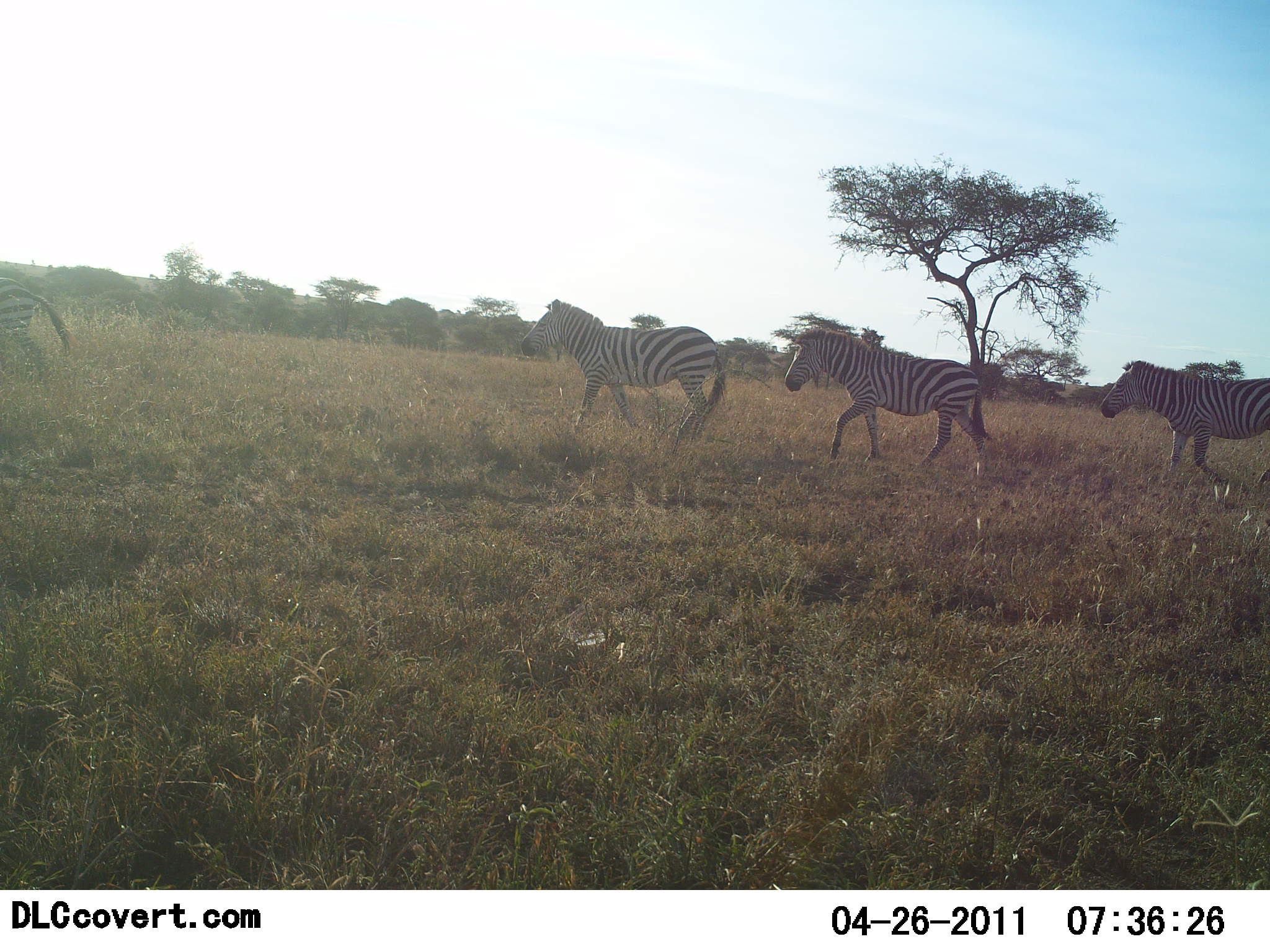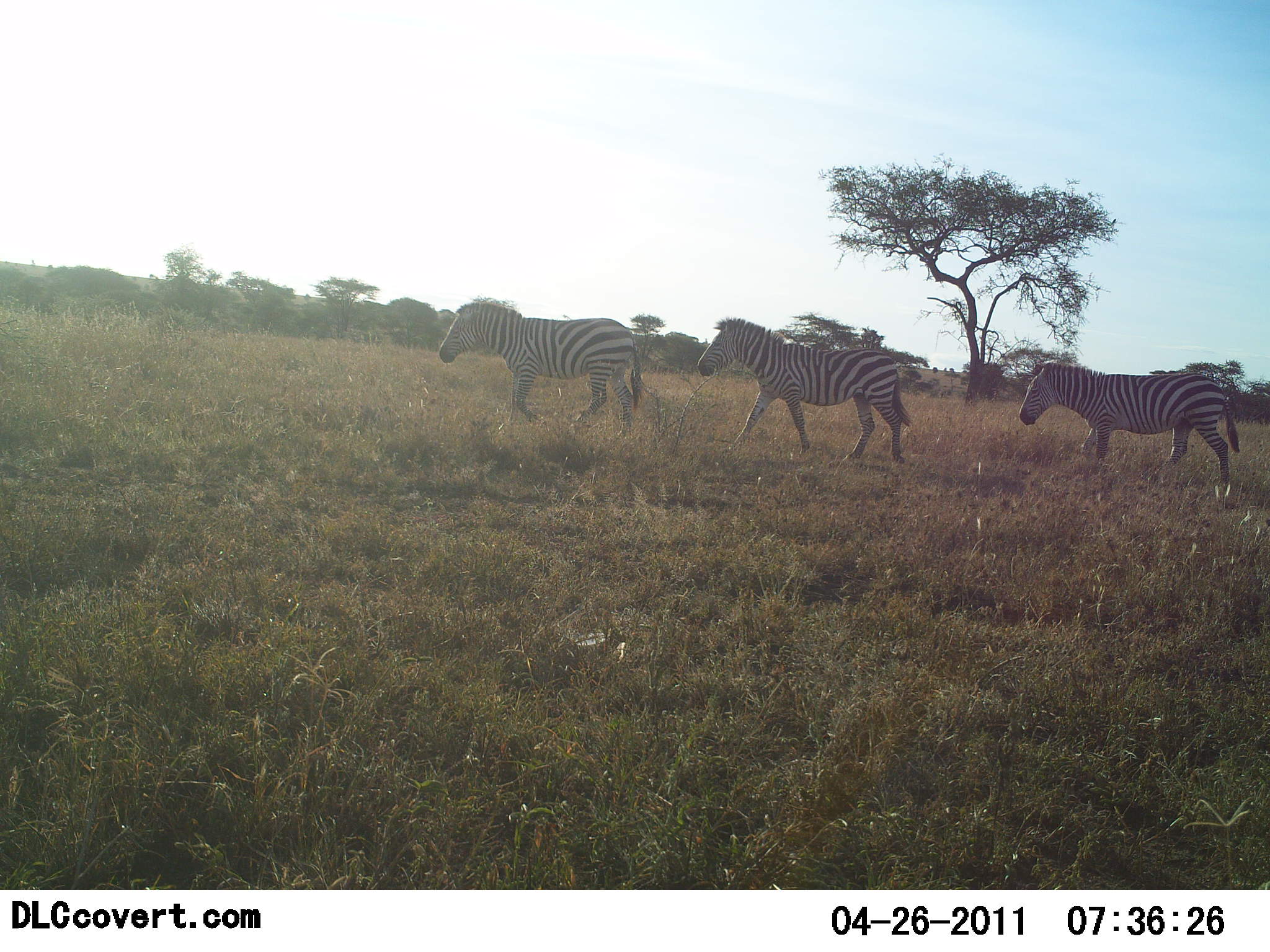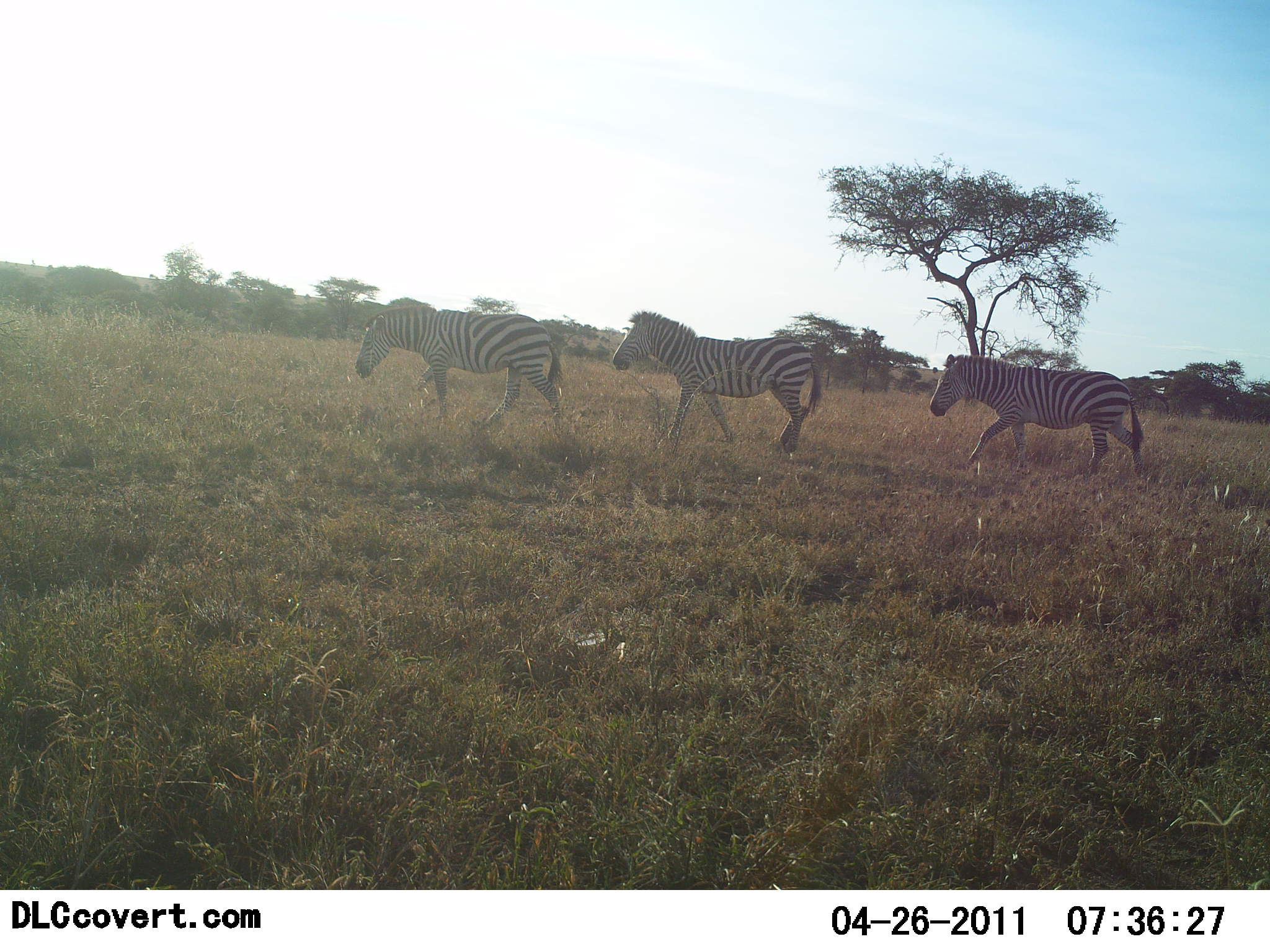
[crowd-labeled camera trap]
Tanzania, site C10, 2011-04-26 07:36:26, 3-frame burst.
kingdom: Animalia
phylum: Chordata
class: Mammalia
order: Perissodactyla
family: Equidae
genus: Equus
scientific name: Equus quagga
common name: plains zebra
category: zebra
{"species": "zebra (plains zebra) (Equus quagga)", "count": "4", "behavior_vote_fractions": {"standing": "7%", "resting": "0%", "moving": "100%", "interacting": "0%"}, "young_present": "0%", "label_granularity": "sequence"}